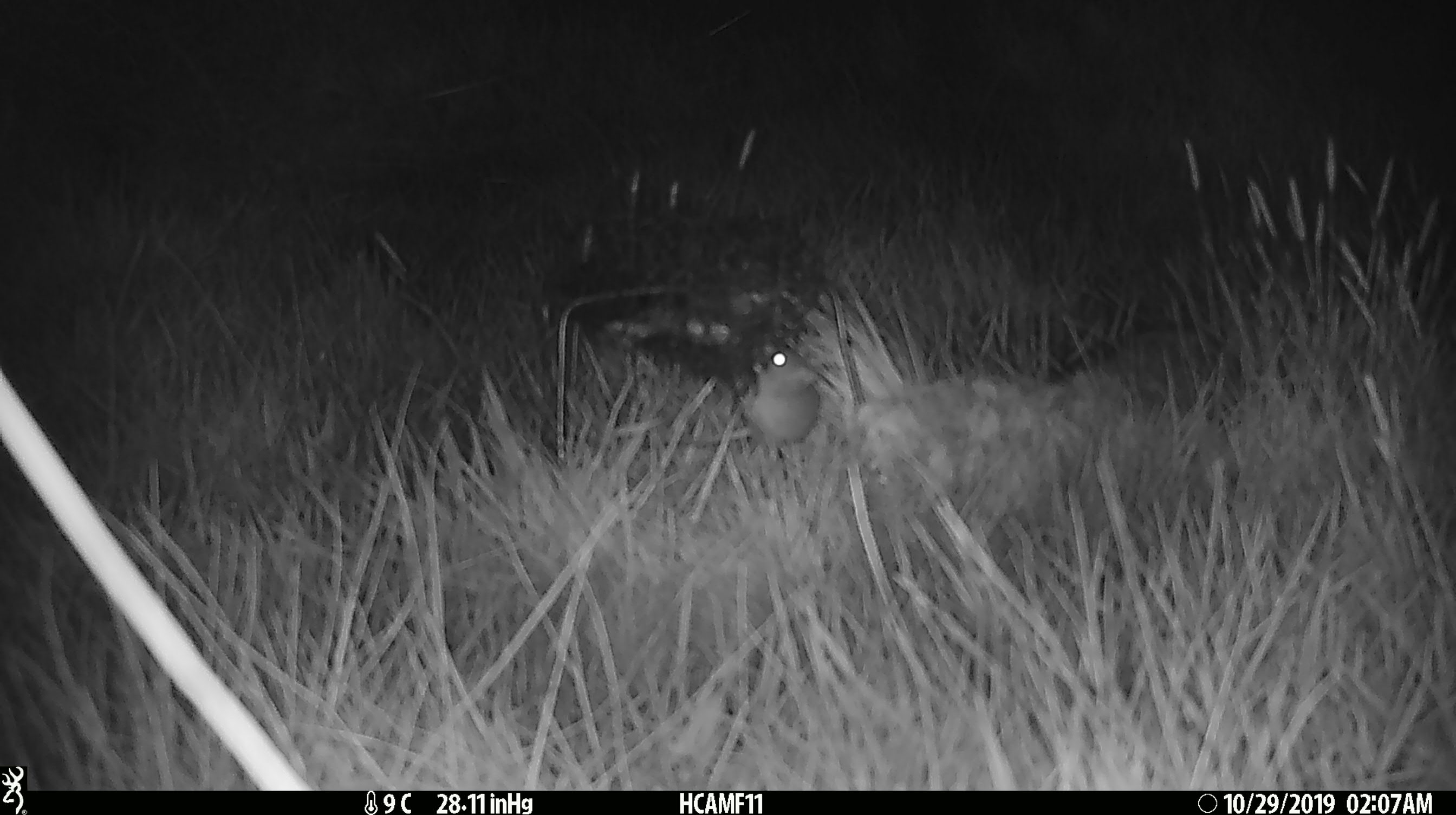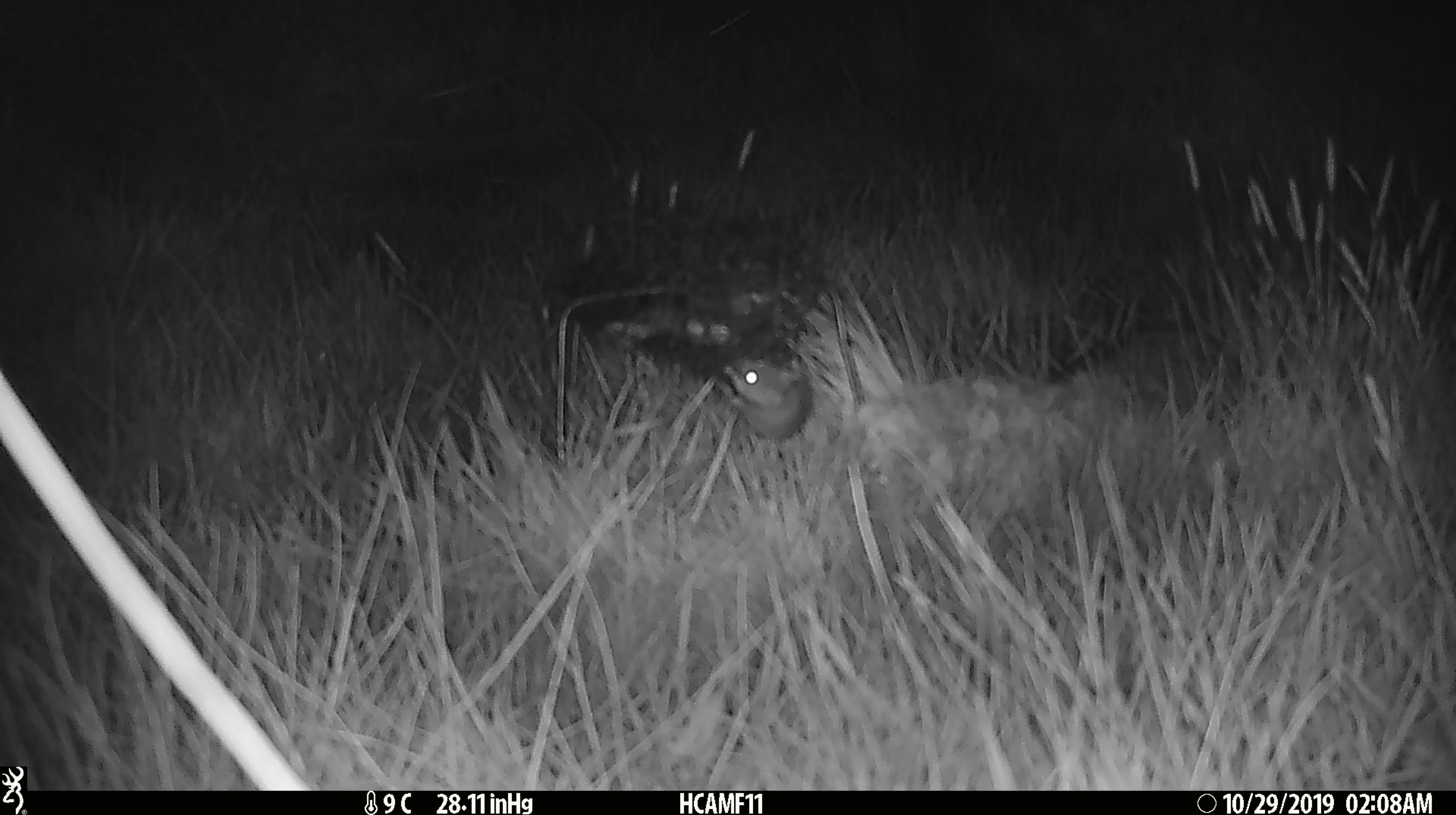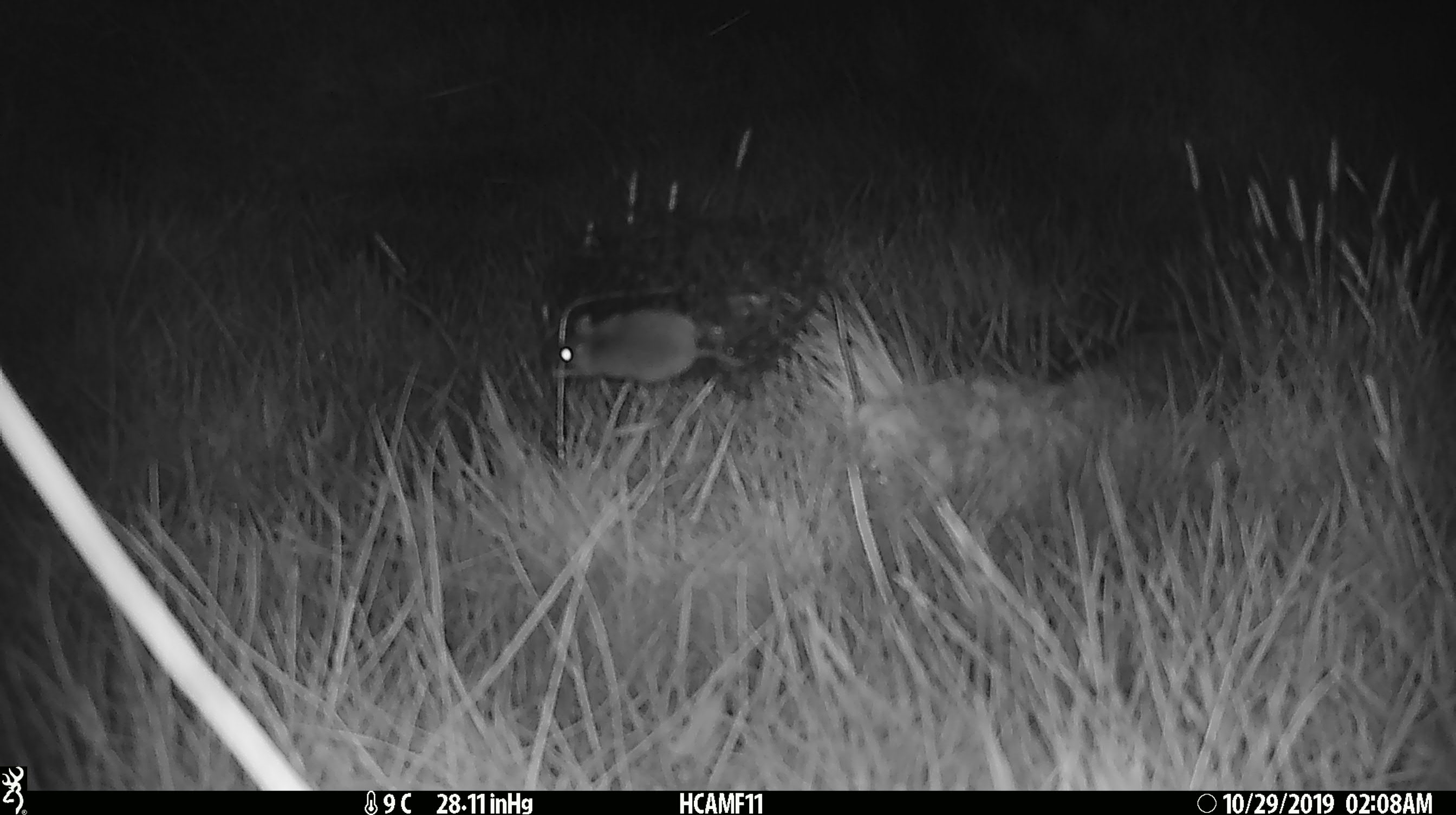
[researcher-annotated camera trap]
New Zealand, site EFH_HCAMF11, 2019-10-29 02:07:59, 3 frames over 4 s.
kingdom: Animalia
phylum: Chordata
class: Mammalia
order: Rodentia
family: Muridae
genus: Mus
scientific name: Mus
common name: mouse